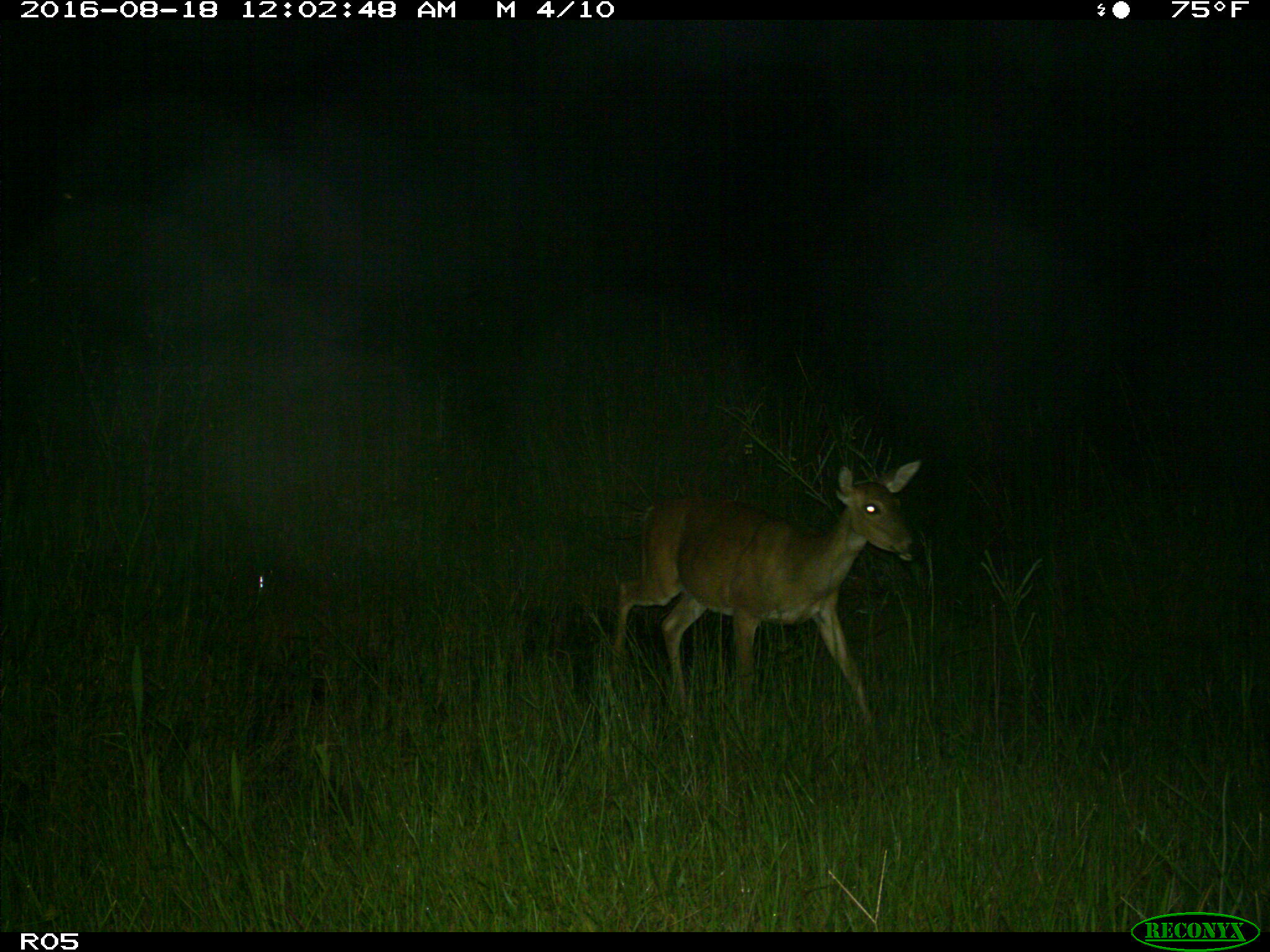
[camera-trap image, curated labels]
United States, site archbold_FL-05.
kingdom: Animalia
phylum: Chordata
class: Mammalia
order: Artiodactyla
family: Cervidae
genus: Odocoileus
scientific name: Odocoileus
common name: deer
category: unidentified deer